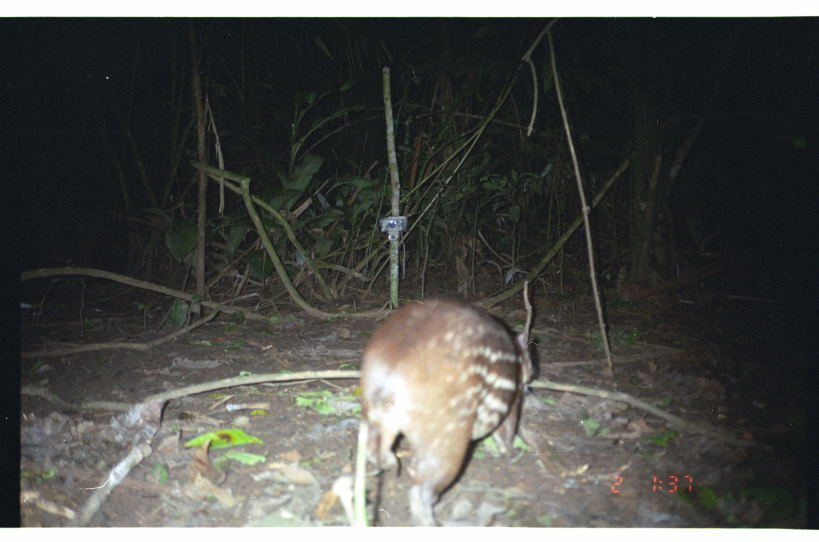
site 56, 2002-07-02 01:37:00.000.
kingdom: Animalia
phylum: Chordata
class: Mammalia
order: Rodentia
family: Cuniculidae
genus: Cuniculus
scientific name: Cuniculus paca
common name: spotted paca